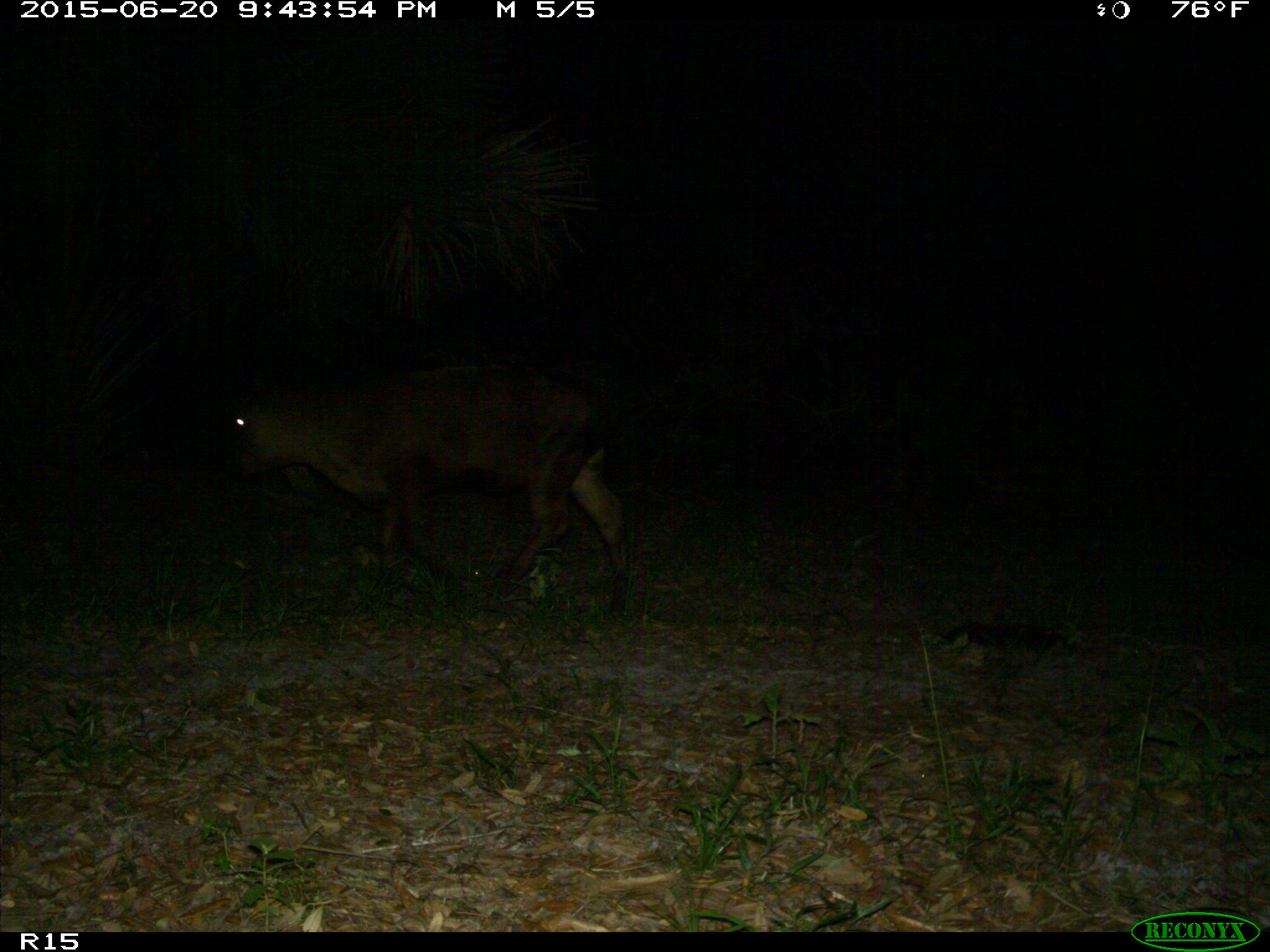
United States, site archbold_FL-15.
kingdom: Animalia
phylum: Chordata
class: Mammalia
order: Artiodactyla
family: Bovidae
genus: Bos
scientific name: Bos taurus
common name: domestic cow